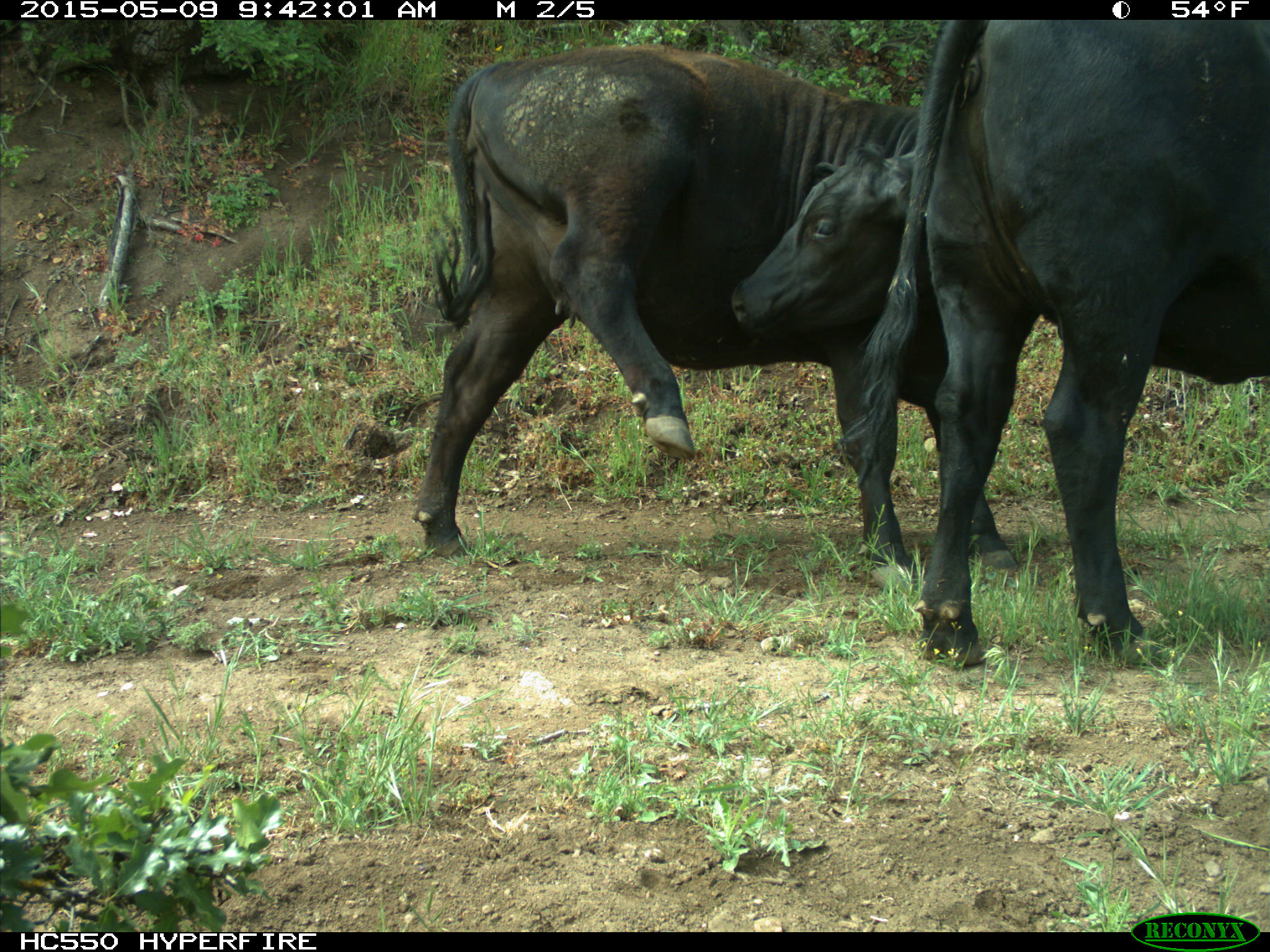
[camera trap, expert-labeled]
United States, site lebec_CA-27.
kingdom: Animalia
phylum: Chordata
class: Mammalia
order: Artiodactyla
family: Bovidae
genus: Bos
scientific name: Bos taurus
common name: domestic cow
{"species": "Bos taurus (domestic cow)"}